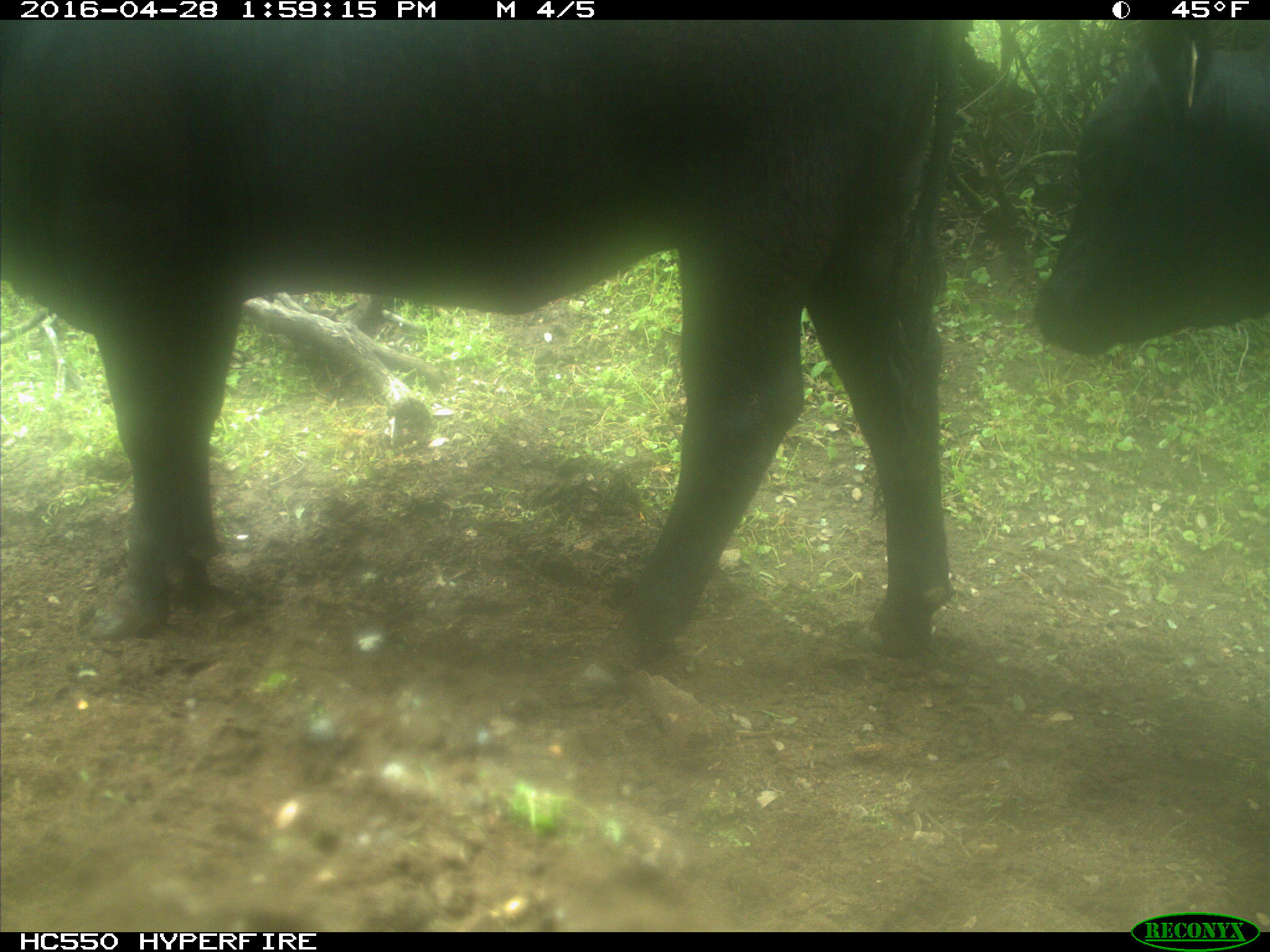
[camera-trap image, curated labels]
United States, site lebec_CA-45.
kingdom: Animalia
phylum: Chordata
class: Mammalia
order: Artiodactyla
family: Bovidae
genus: Bos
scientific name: Bos taurus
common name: domestic cow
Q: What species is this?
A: Bos taurus (domestic cow).